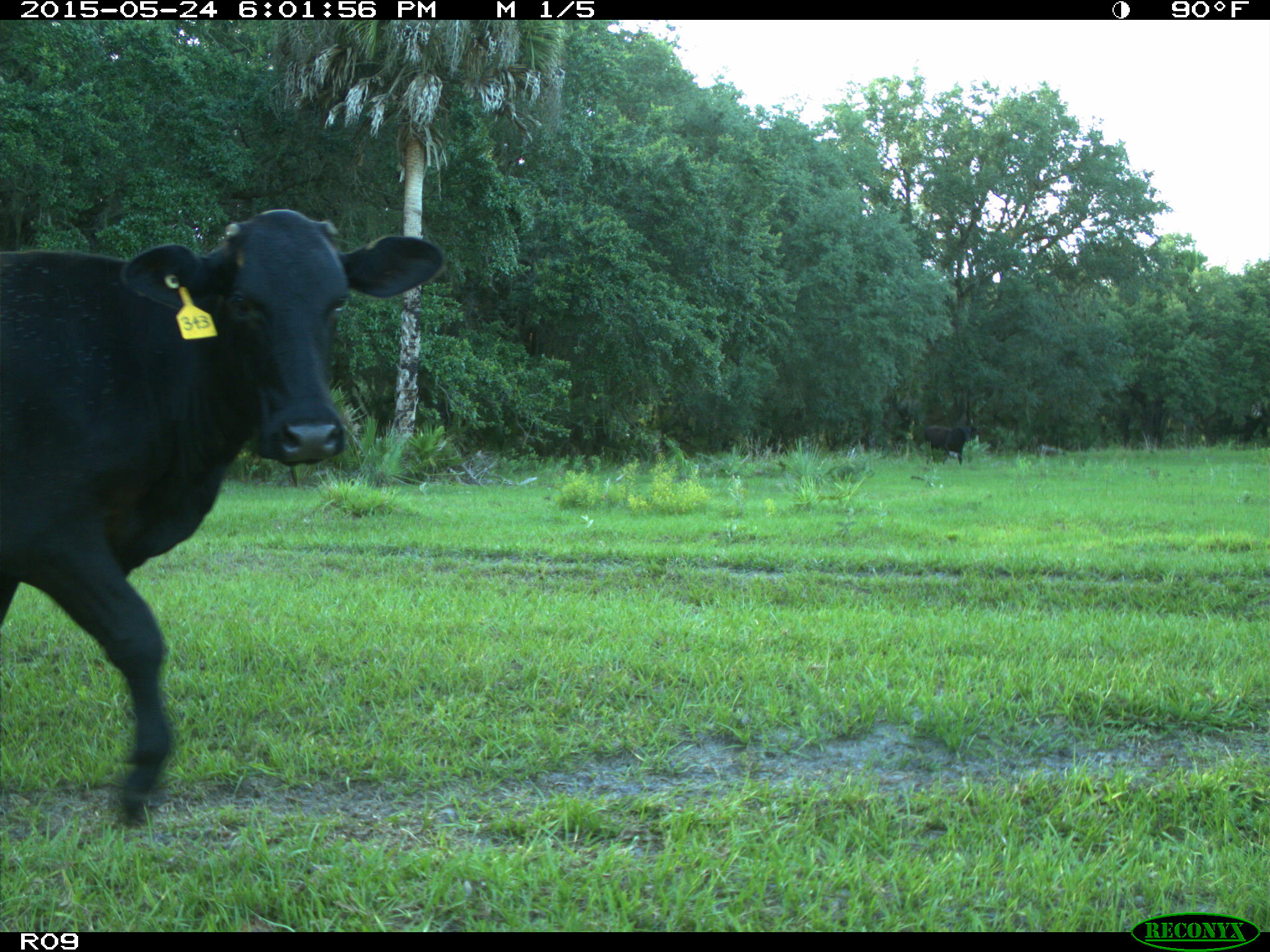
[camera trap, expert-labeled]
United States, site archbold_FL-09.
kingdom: Animalia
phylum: Chordata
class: Mammalia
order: Artiodactyla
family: Bovidae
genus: Bos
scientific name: Bos taurus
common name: domestic cow